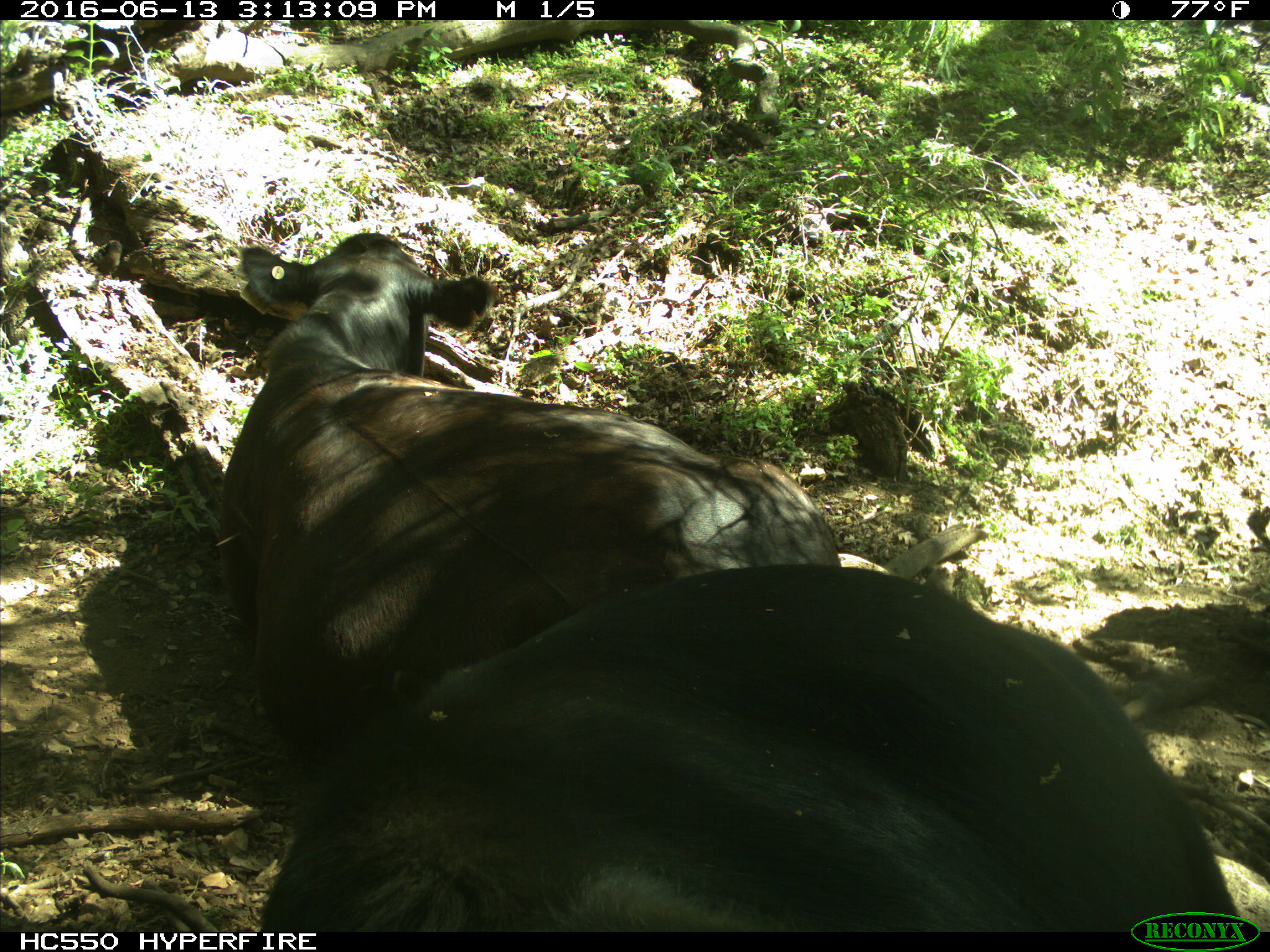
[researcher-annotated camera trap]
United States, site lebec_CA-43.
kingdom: Animalia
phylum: Chordata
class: Mammalia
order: Artiodactyla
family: Bovidae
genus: Bos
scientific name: Bos taurus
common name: domestic cow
Bos taurus (domestic cow).